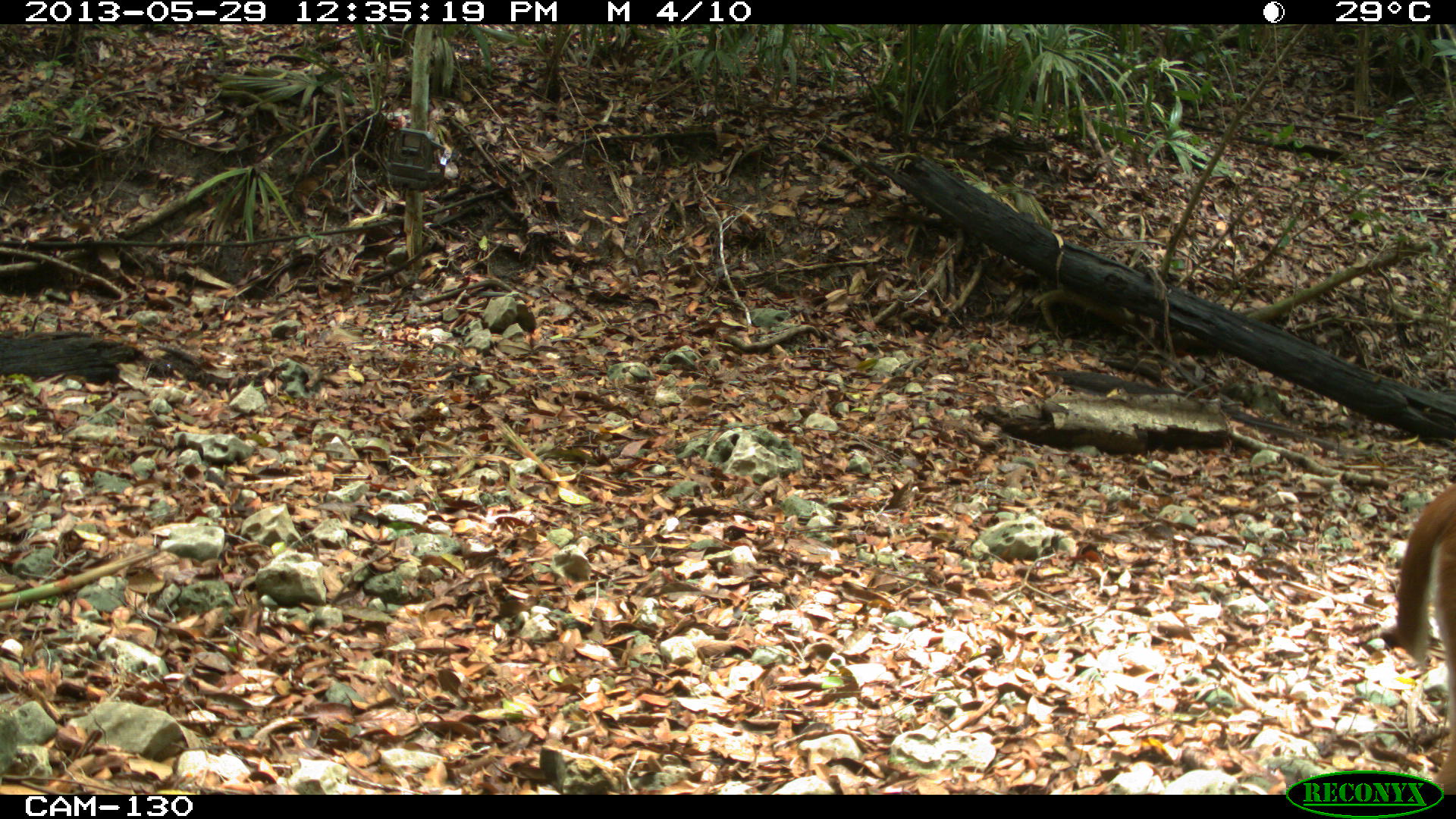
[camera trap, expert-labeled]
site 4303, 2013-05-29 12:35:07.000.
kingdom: Animalia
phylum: Chordata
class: Mammalia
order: Artiodactyla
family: Cervidae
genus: Mazama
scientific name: Mazama temama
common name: central american red brocket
Mazama temama (central american red brocket), count 1, sex male.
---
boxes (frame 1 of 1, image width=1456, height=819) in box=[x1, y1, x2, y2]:
mazama temama: box=[1386, 477, 1456, 792]